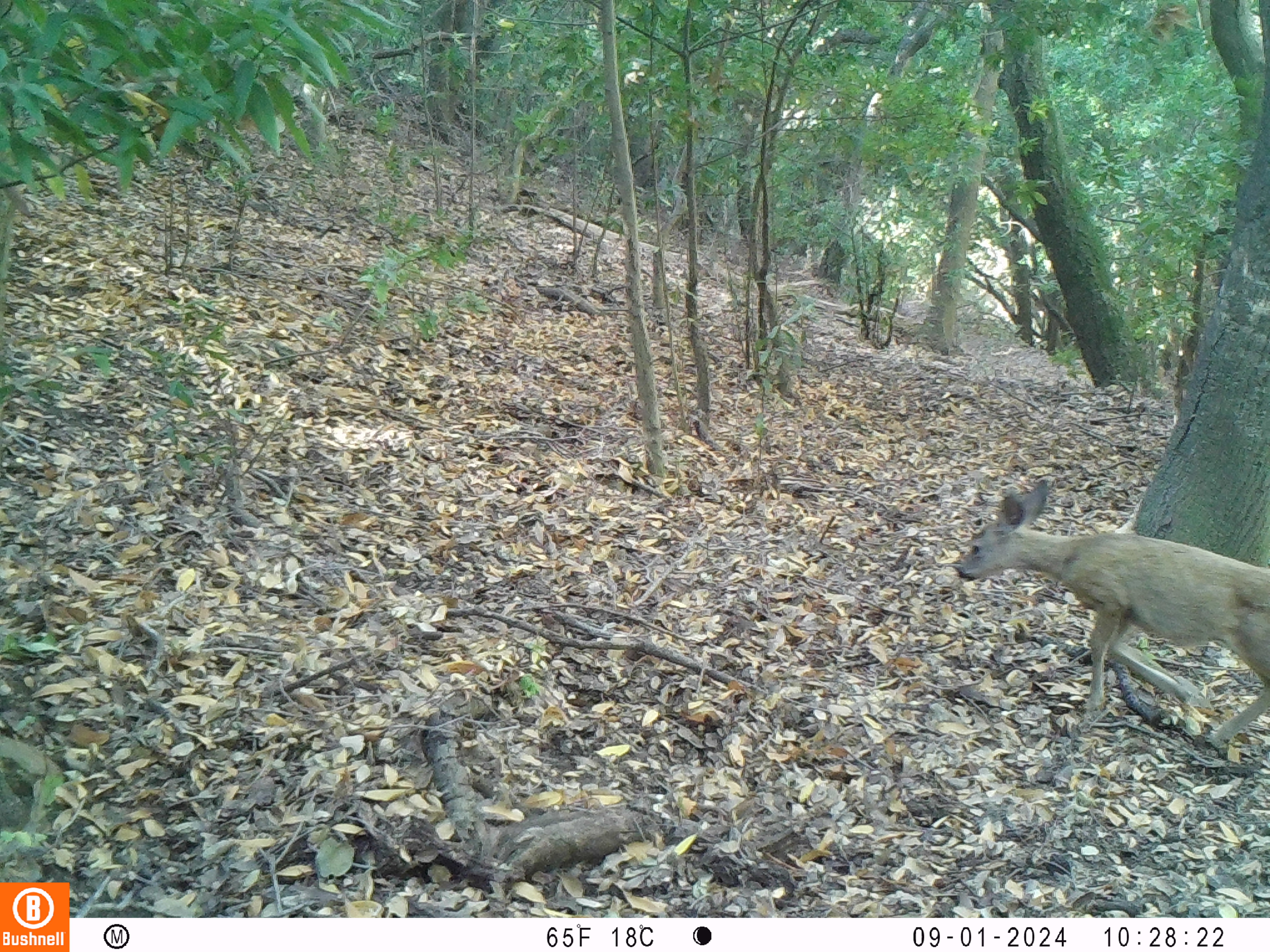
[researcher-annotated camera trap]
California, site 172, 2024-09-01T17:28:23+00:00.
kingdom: Animalia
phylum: Chordata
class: Mammalia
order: Artiodactyla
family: Cervidae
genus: Odocoileus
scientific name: Odocoileus hemionus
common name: mule deer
Mule deer (Odocoileus hemionus).